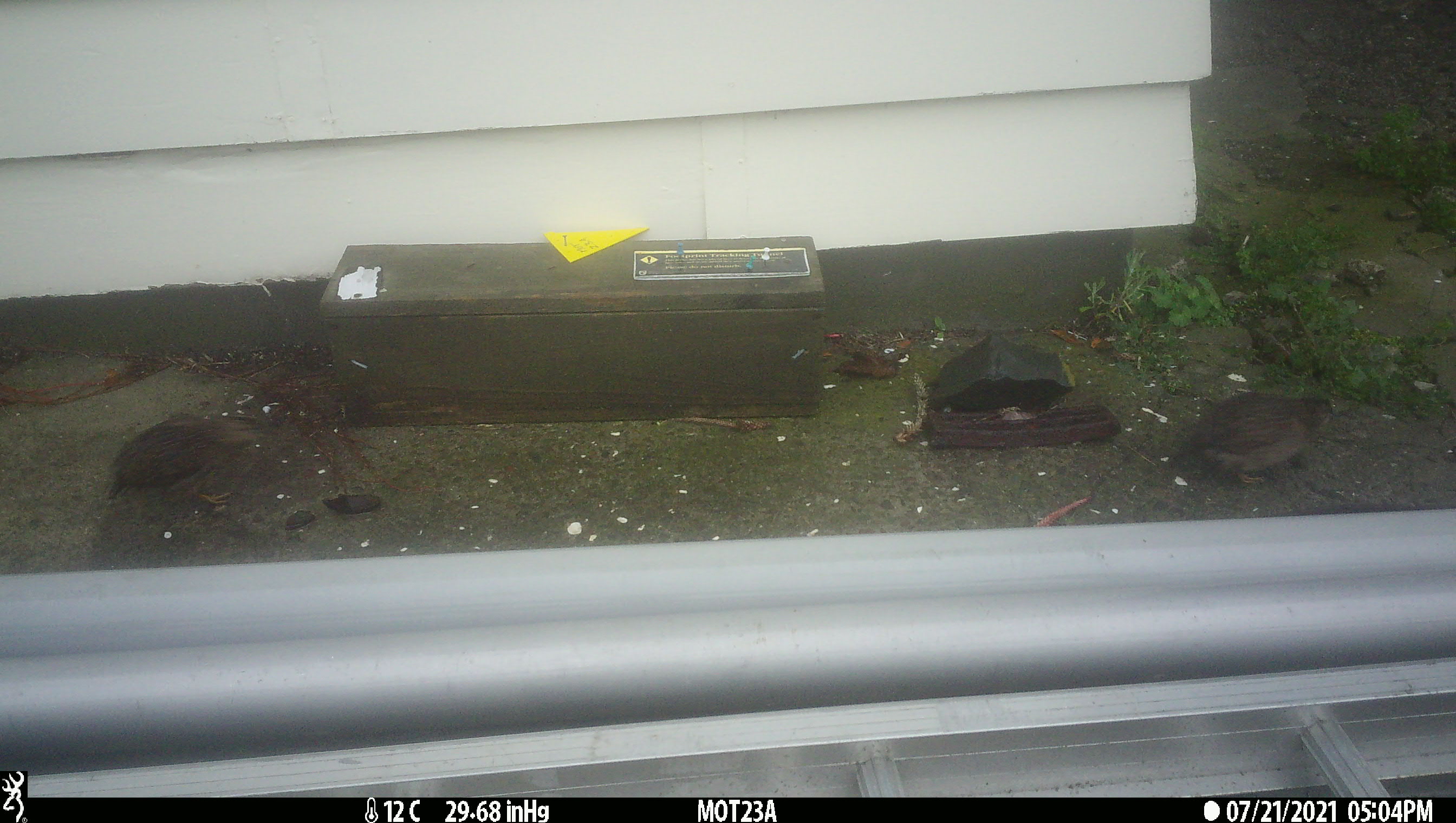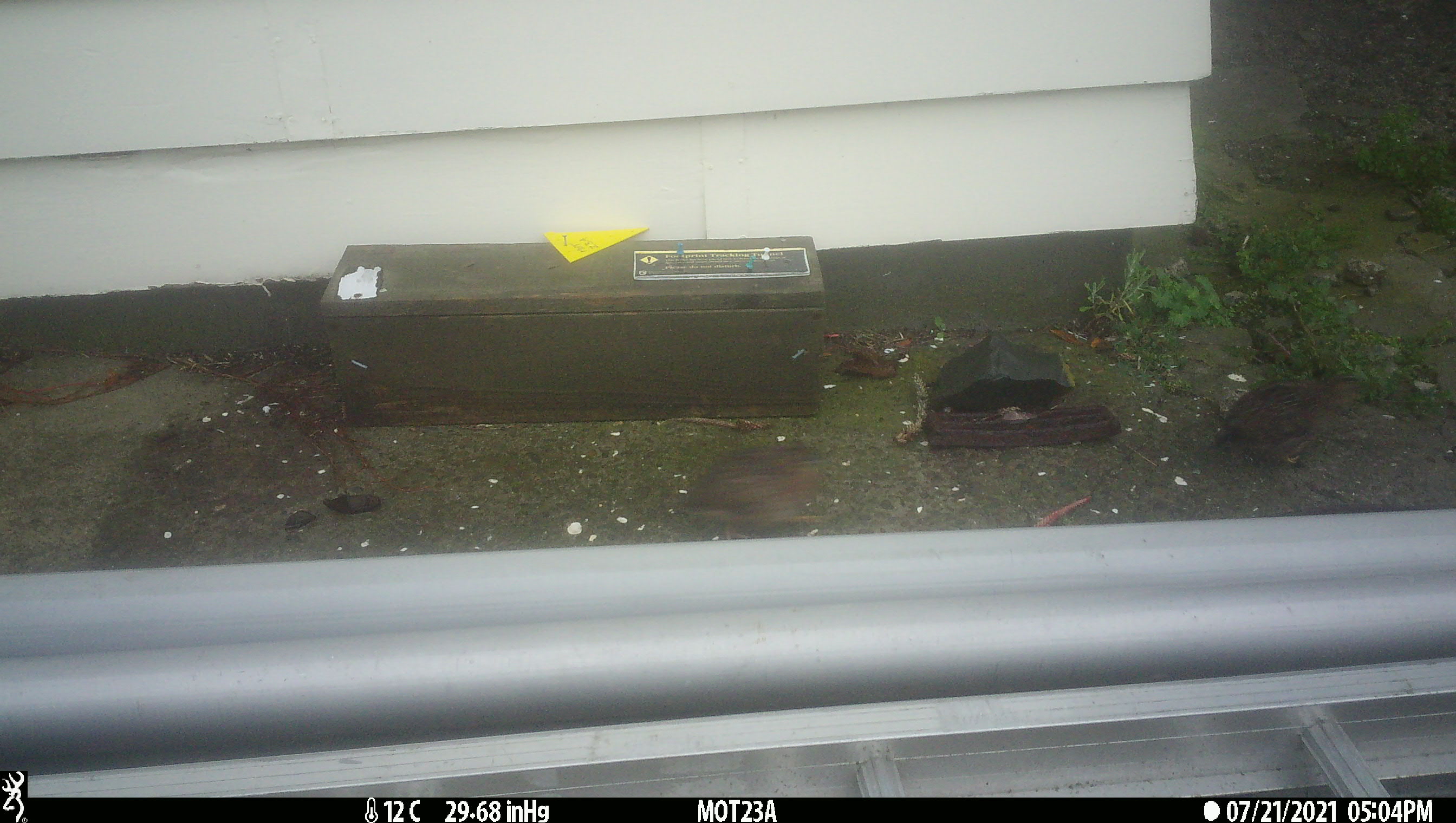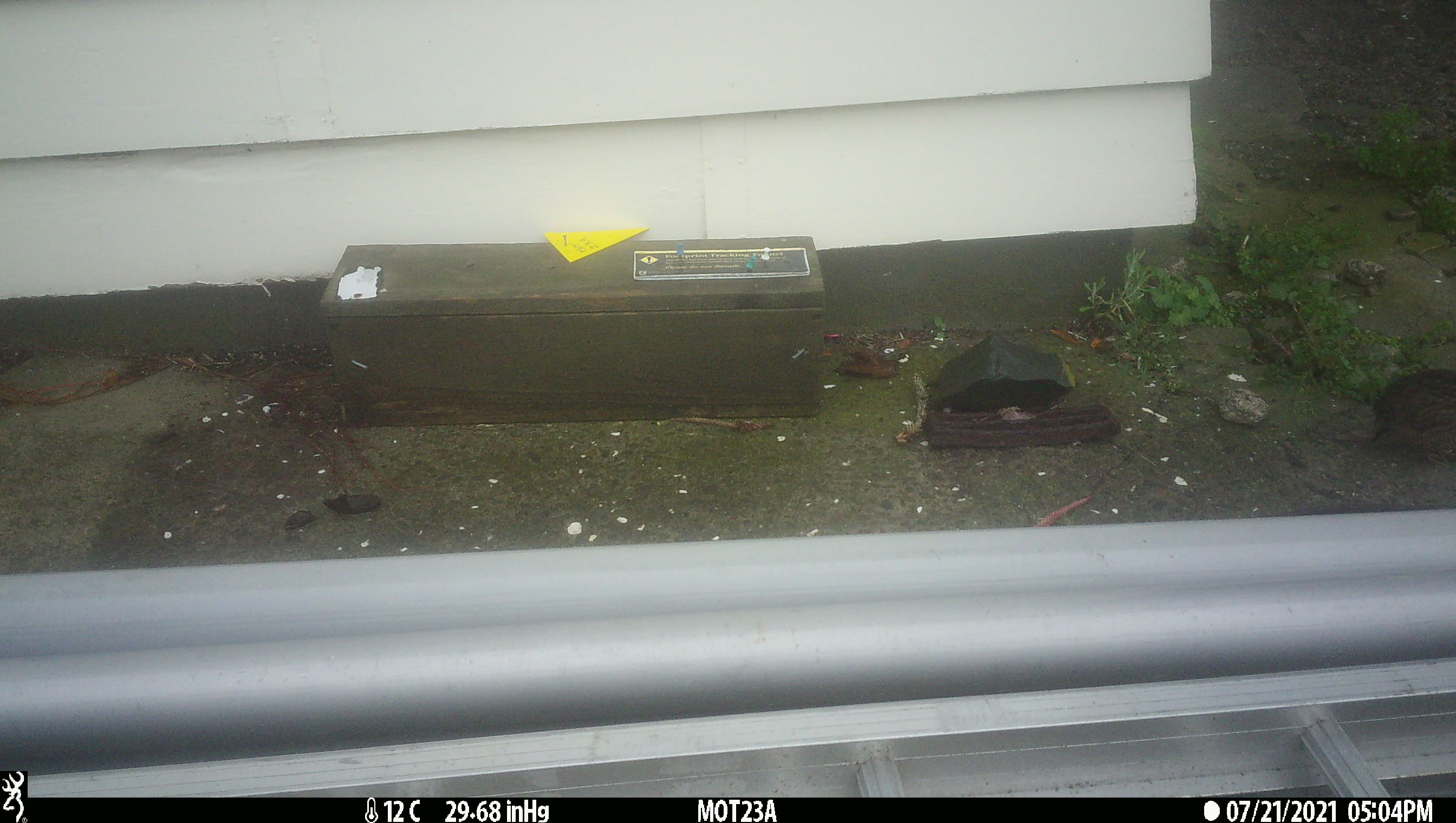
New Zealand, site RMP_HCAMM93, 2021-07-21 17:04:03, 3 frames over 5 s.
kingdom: Animalia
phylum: Chordata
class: Aves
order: Galliformes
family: Phasianidae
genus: Synoicus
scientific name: Synoicus ypsilophorus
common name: brown quail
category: quail brown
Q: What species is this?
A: Quail brown (brown quail) (Synoicus ypsilophorus).